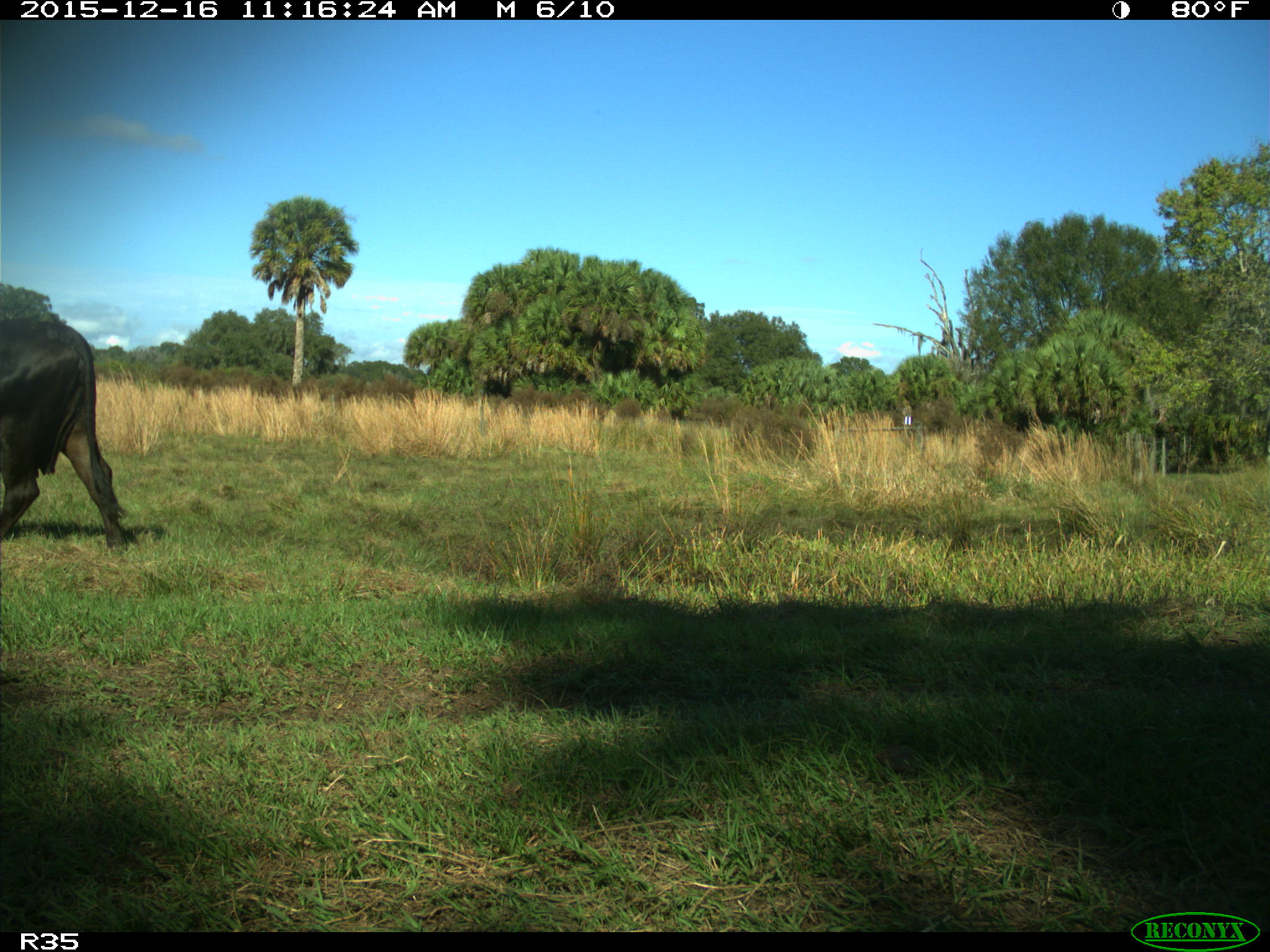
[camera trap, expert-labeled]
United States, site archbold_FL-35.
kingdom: Animalia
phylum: Chordata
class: Mammalia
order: Artiodactyla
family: Bovidae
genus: Bos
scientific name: Bos taurus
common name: domestic cow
Bos taurus (domestic cow).